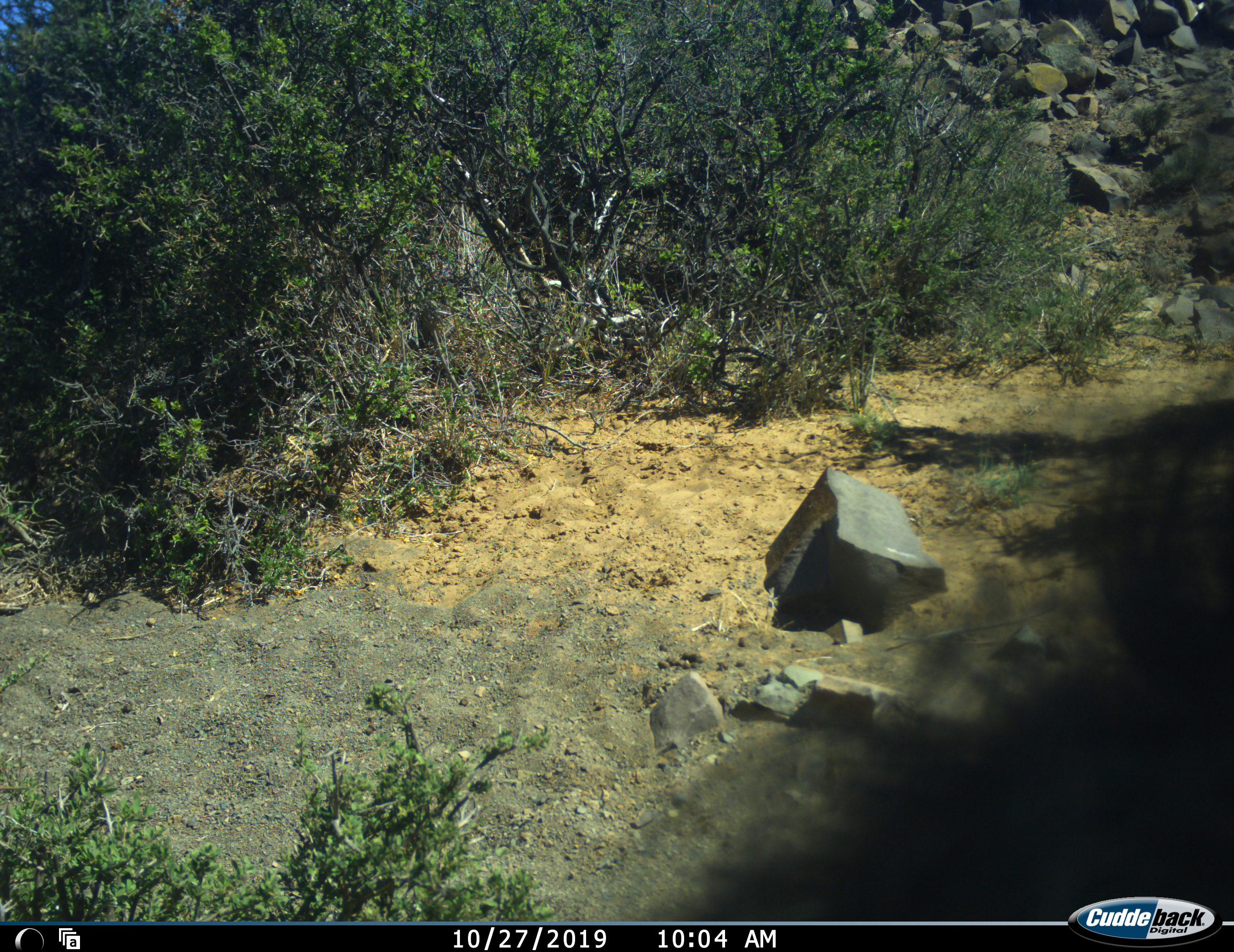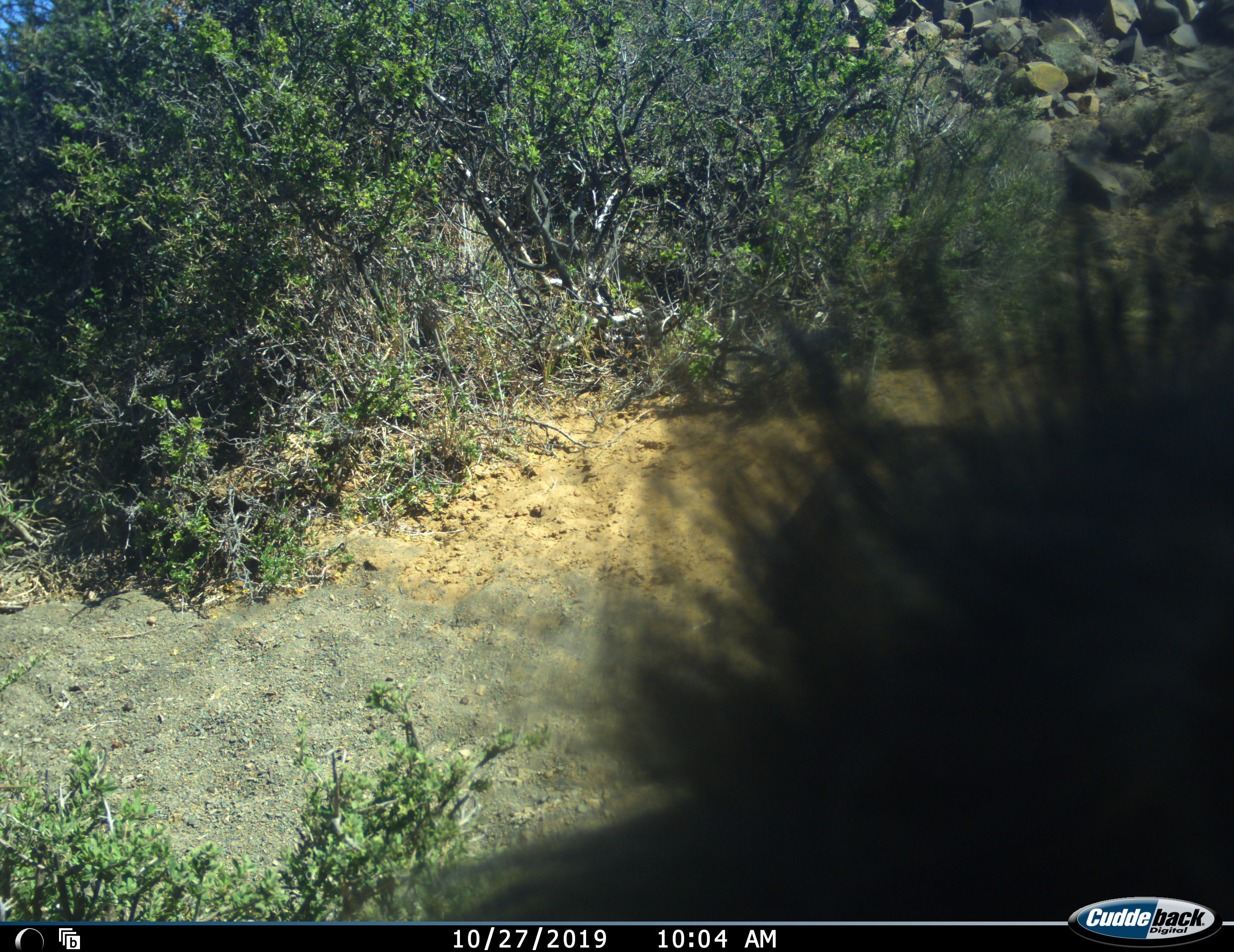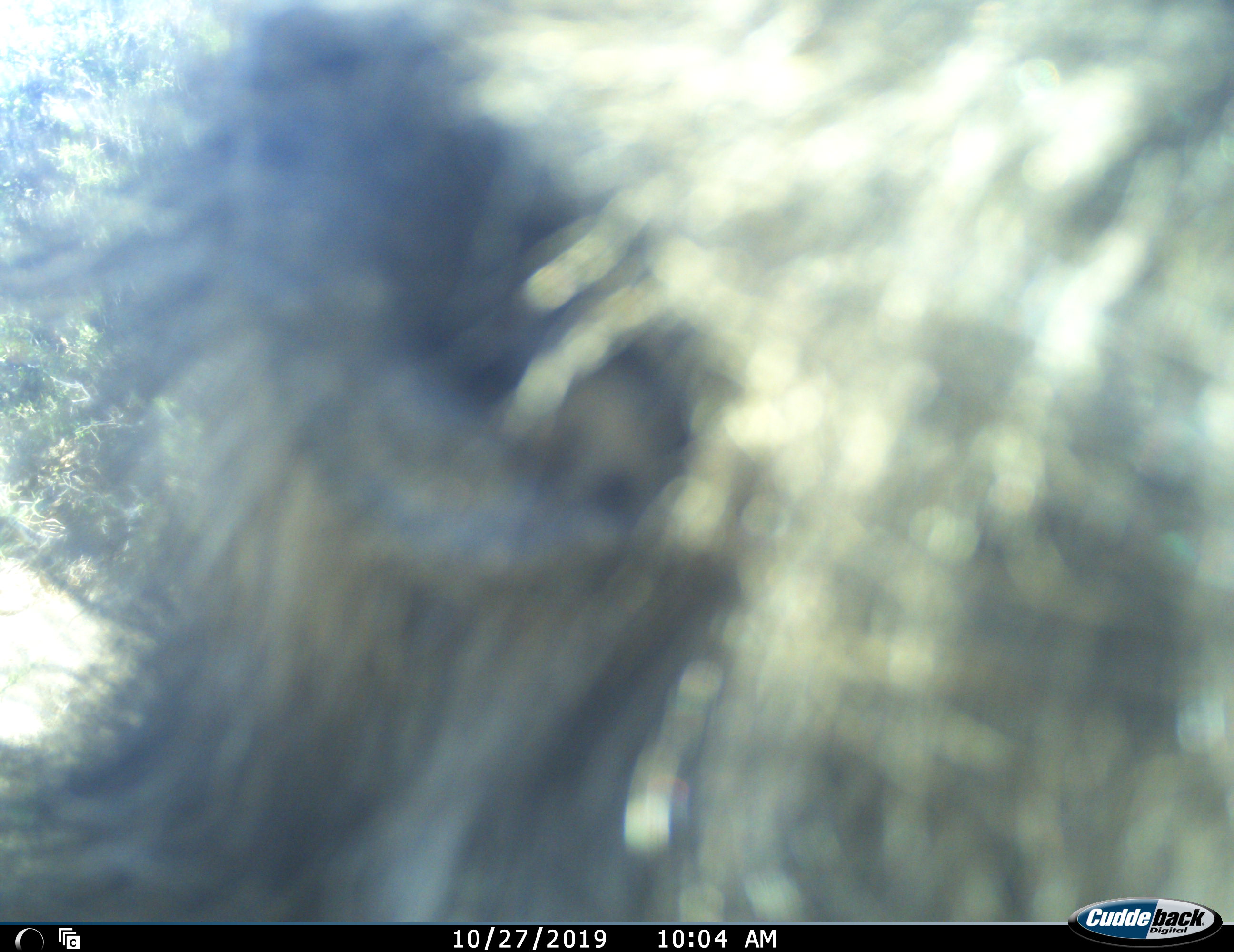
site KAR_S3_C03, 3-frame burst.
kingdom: Animalia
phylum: Chordata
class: Mammalia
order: Primates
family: Cercopithecidae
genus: Papio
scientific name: Papio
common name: baboon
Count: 1.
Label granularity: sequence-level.